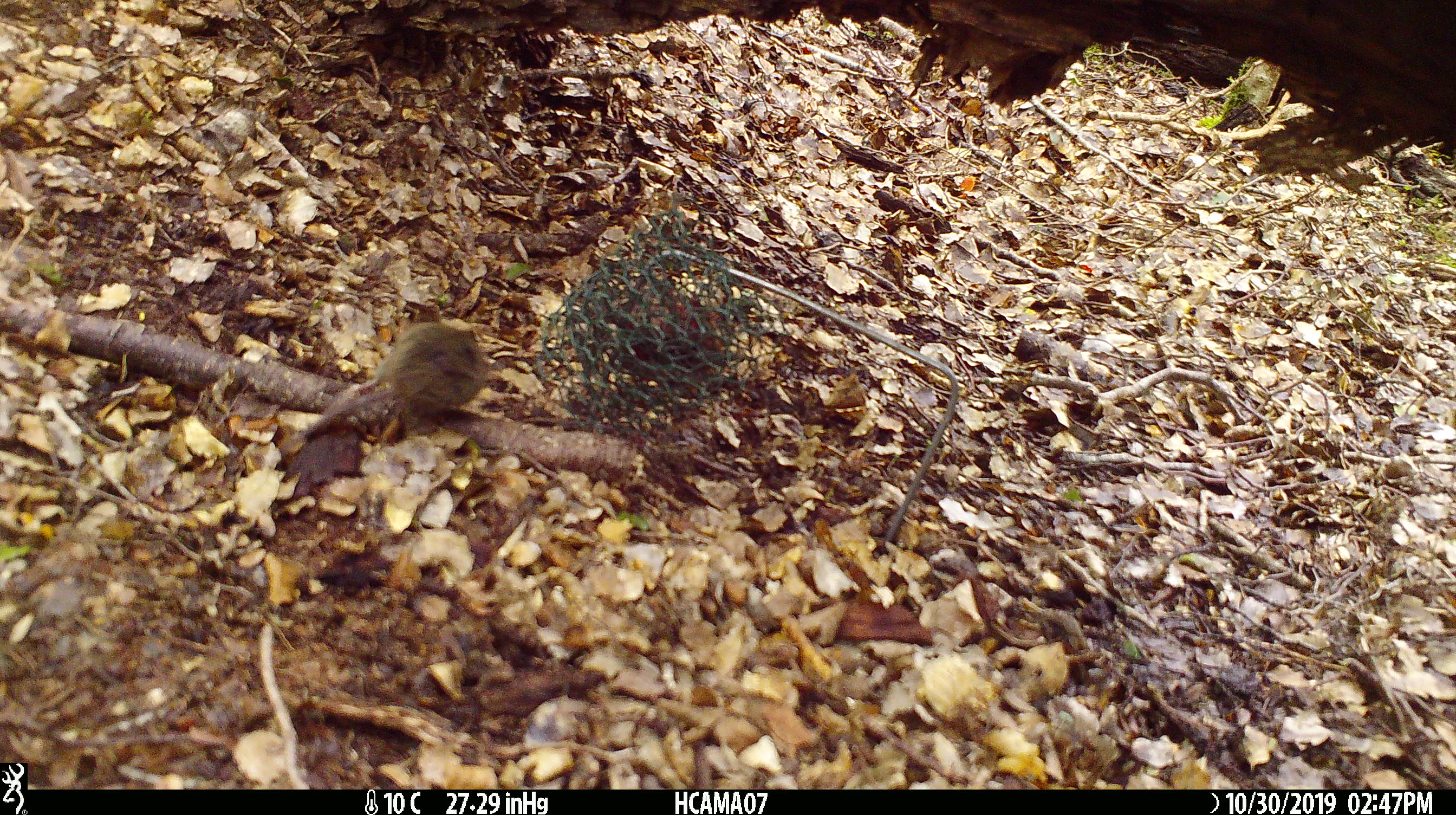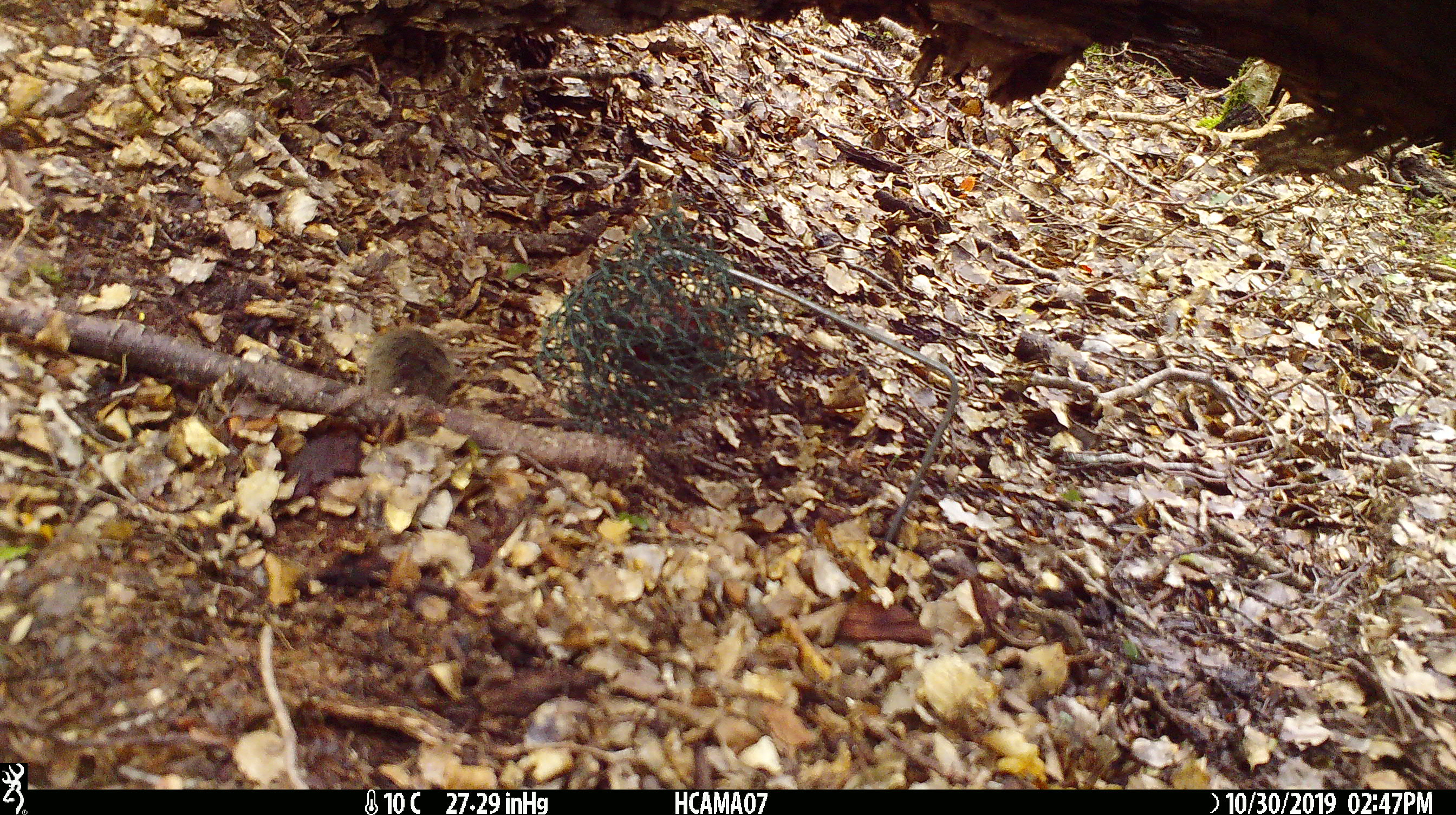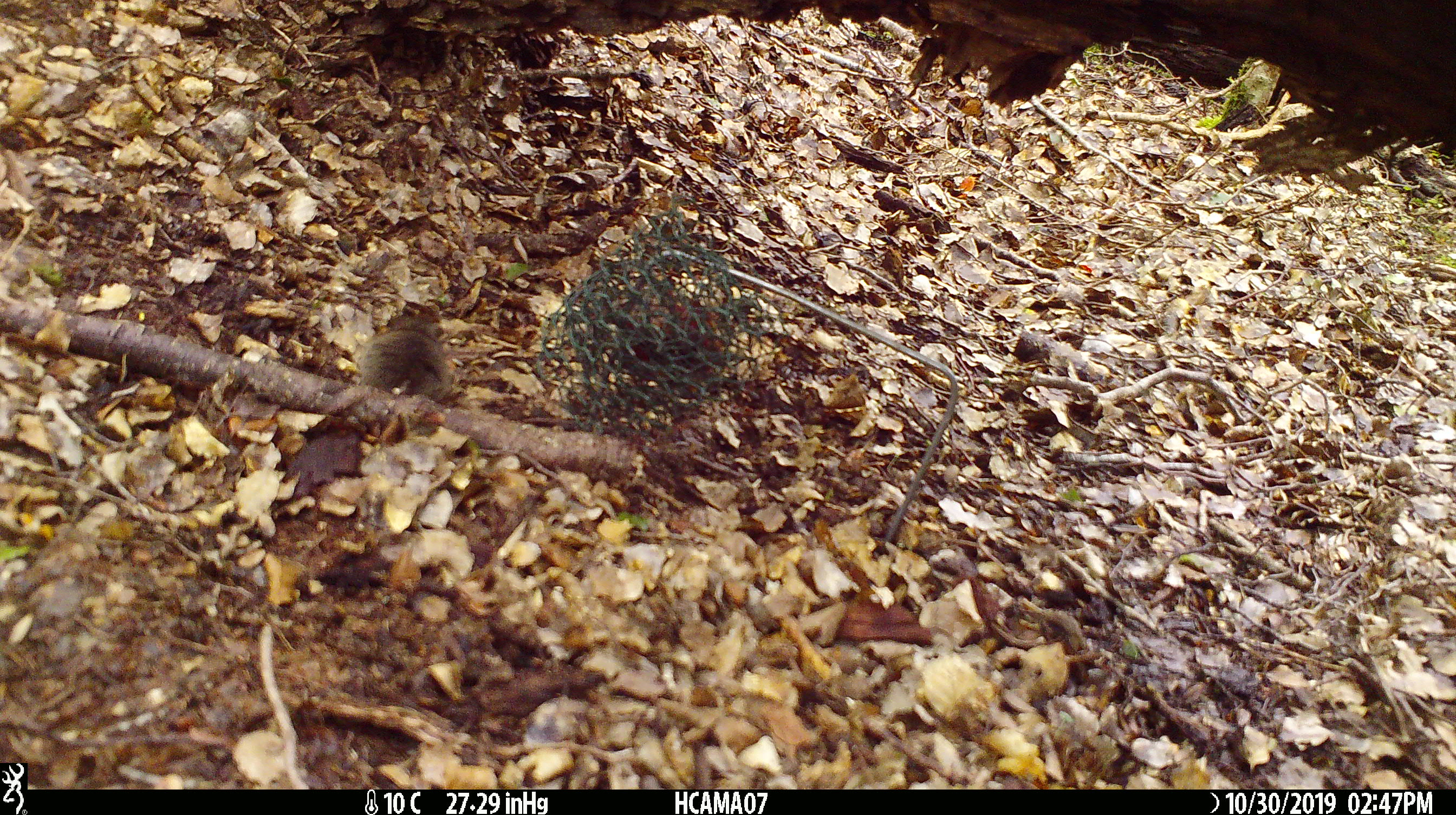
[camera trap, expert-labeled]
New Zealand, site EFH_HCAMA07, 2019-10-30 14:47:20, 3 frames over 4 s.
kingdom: Animalia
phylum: Chordata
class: Mammalia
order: Rodentia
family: Muridae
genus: Mus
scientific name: Mus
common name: mouse